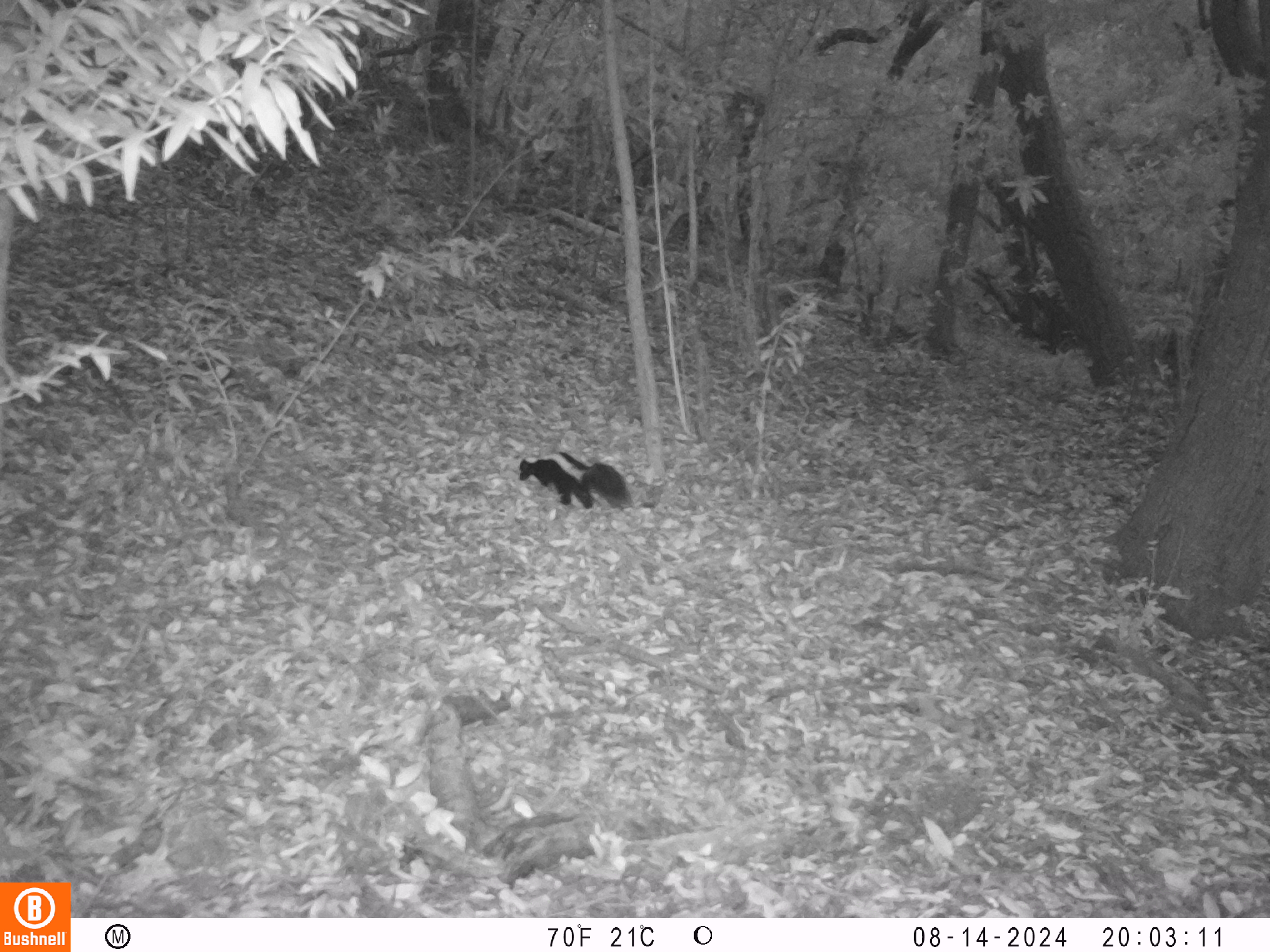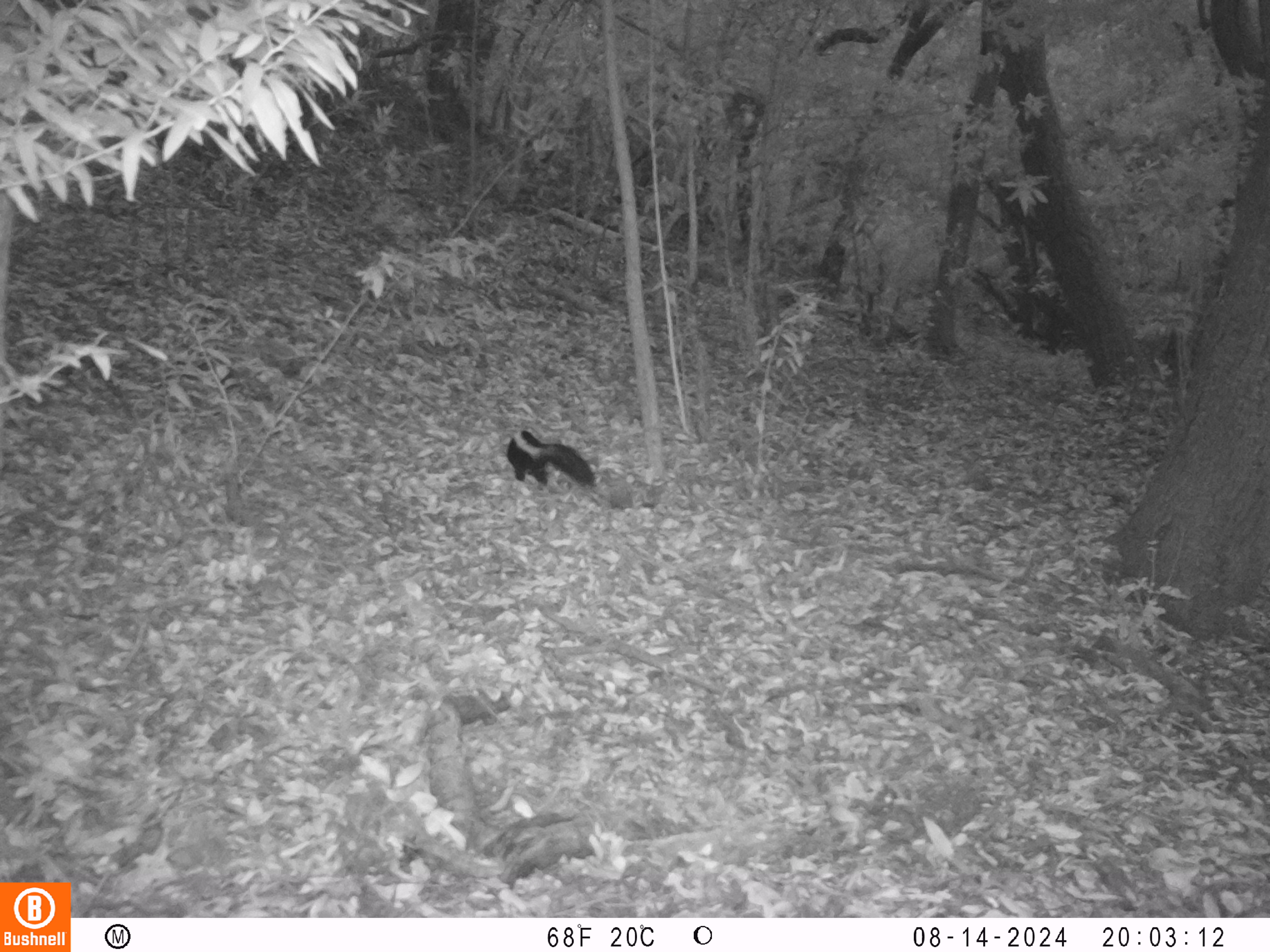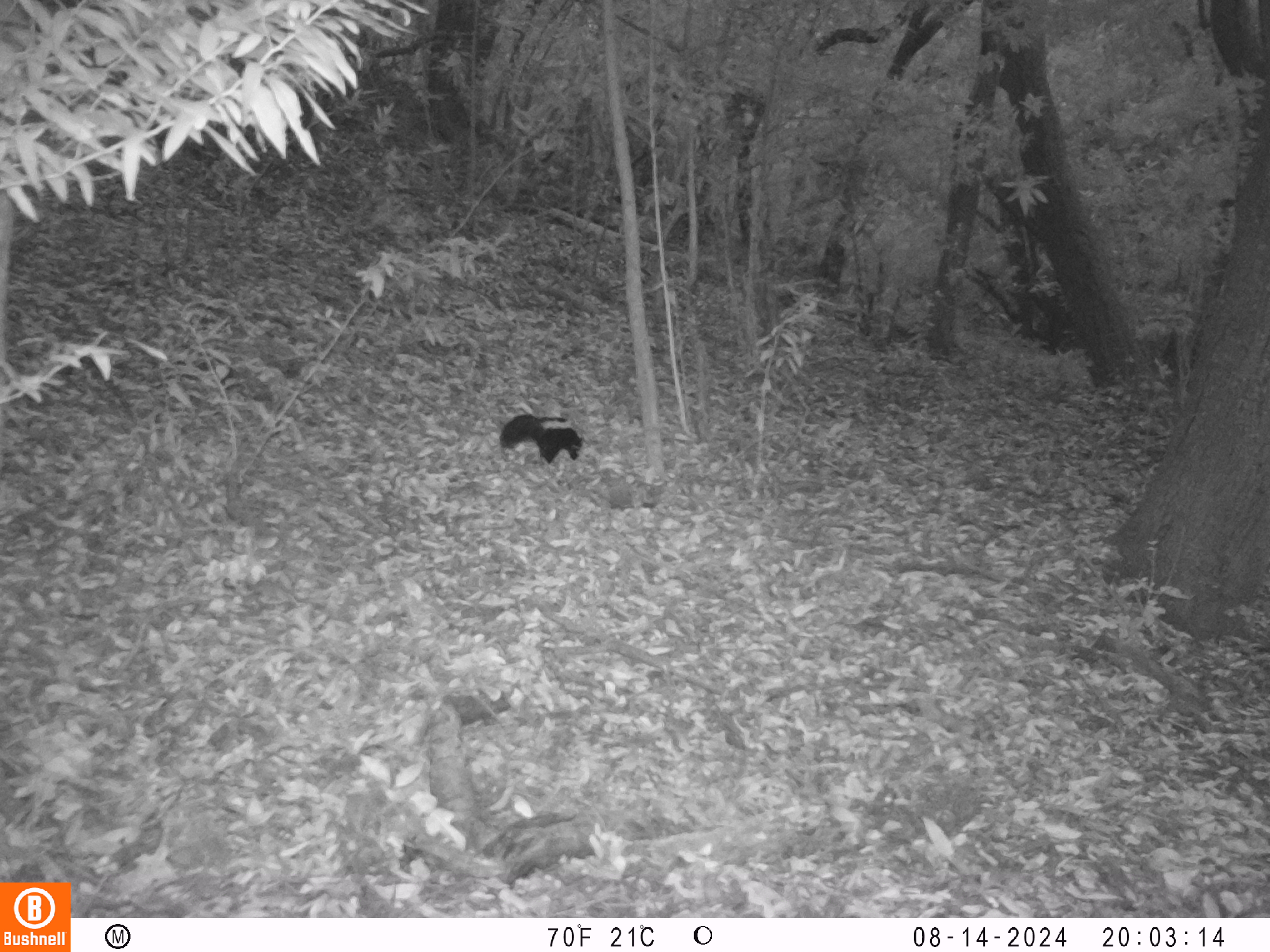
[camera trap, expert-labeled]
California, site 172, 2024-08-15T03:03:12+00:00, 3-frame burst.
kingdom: Animalia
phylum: Chordata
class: Mammalia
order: Carnivora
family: Mephitidae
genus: Mephitis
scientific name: Mephitis mephitis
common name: striped skunk